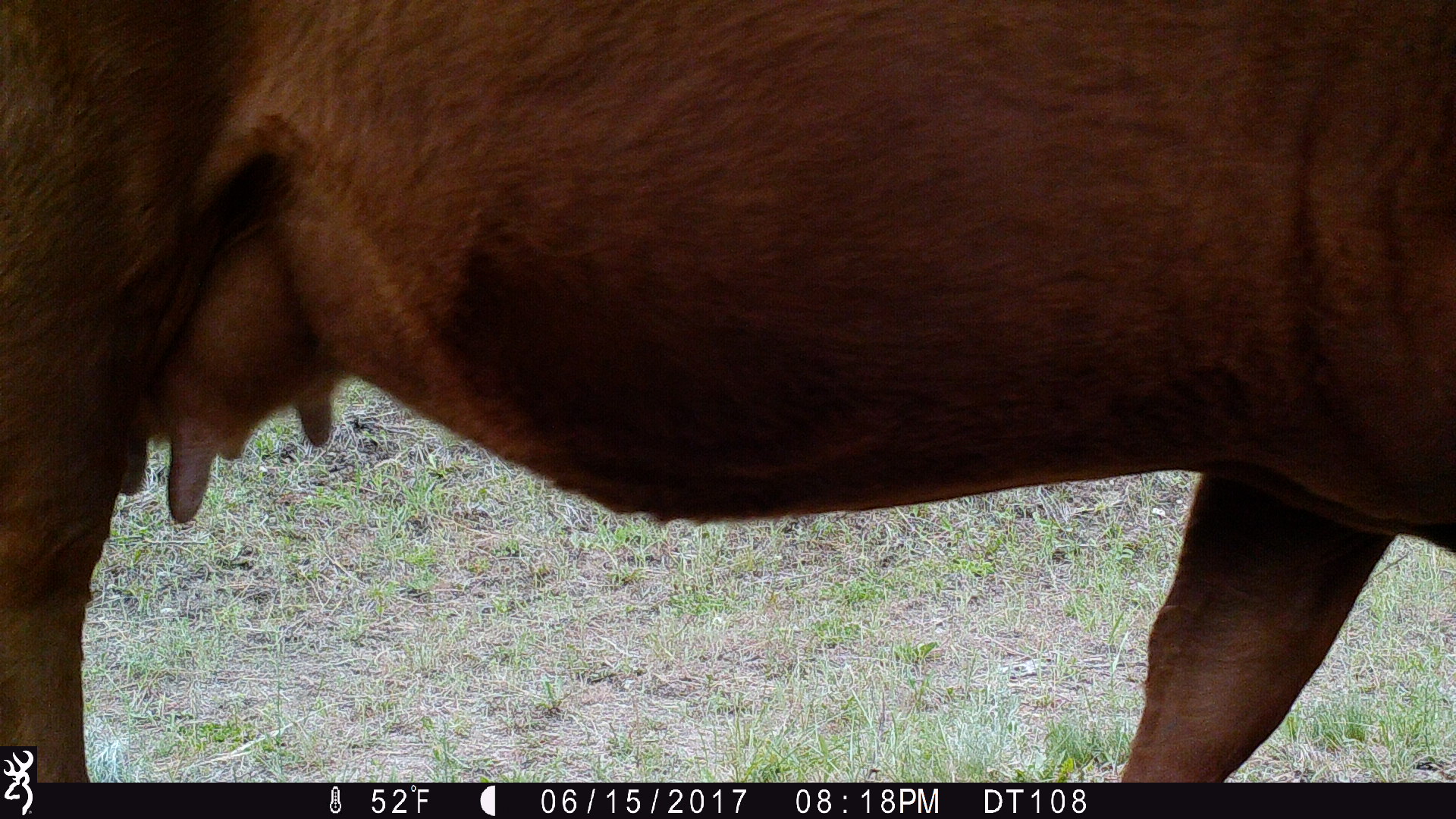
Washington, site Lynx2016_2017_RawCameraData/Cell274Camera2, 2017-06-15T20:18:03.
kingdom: Animalia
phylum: Chordata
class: Mammalia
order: Artiodactyla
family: Bovidae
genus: Bos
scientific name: Bos taurus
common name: domestic cattle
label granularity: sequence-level